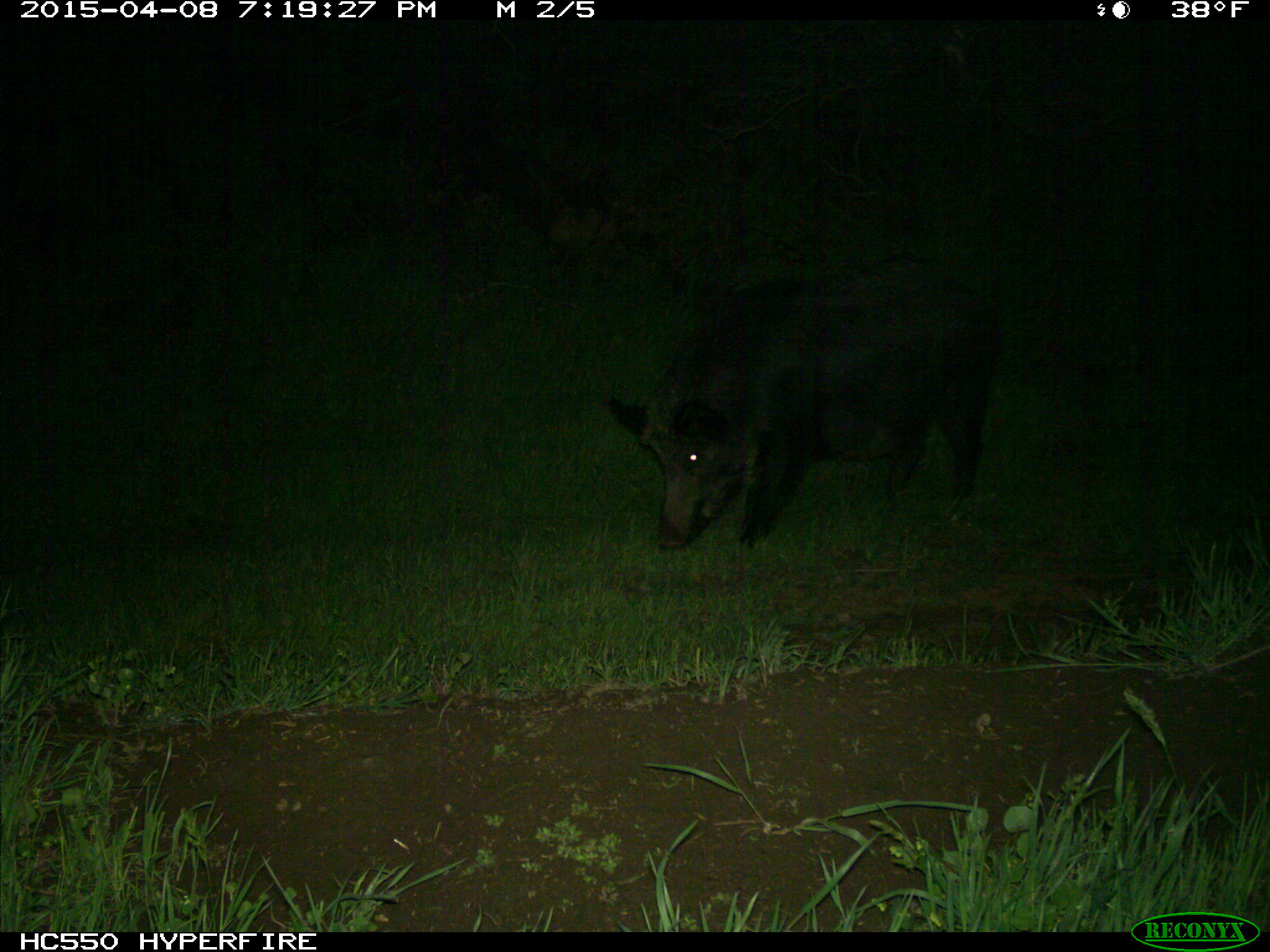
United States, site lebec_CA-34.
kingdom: Animalia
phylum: Chordata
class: Mammalia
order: Artiodactyla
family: Suidae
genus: Sus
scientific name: Sus scrofa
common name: wild boar